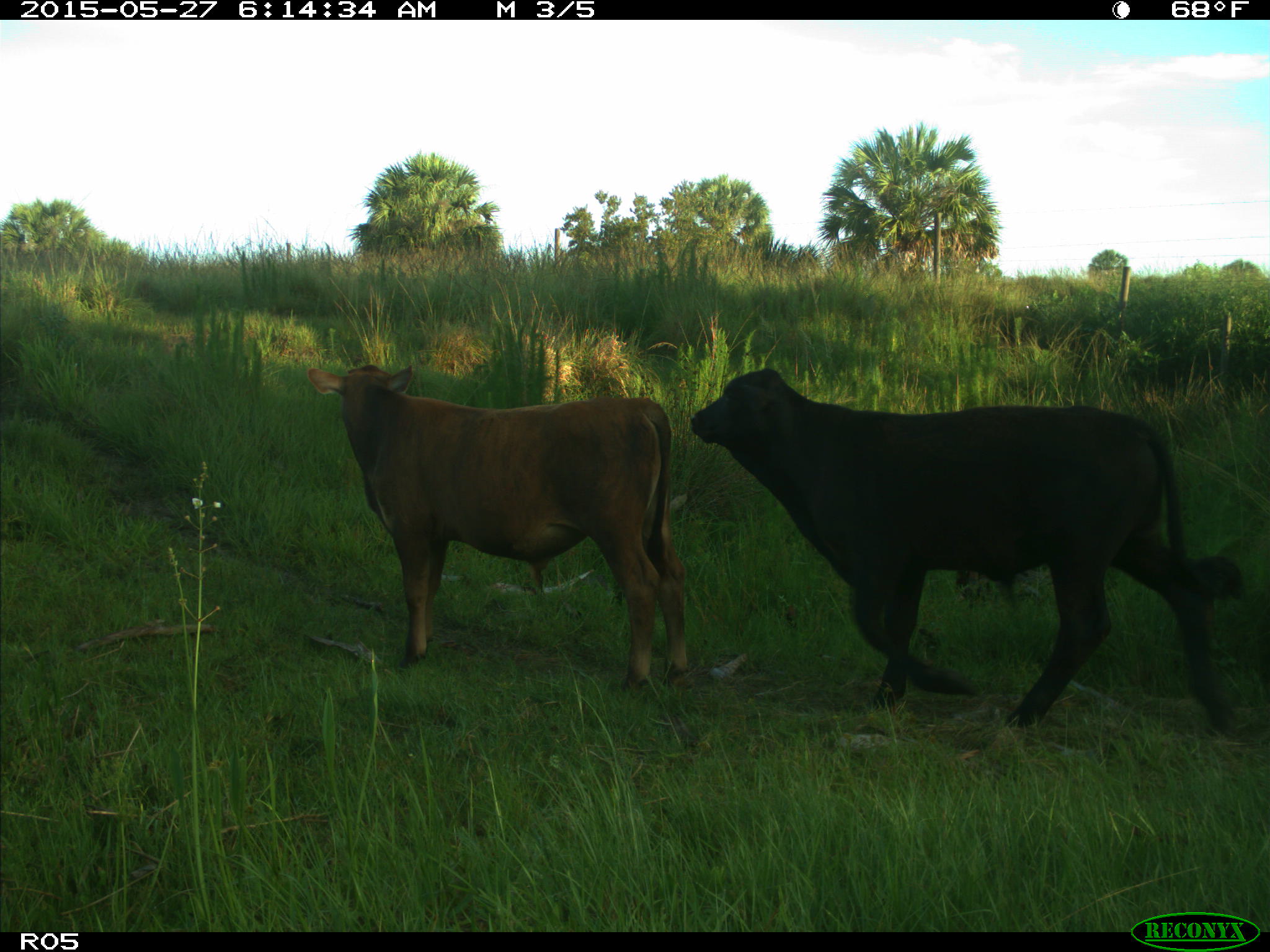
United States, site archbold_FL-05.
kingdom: Animalia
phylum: Chordata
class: Mammalia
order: Artiodactyla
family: Bovidae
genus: Bos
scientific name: Bos taurus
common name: domestic cow